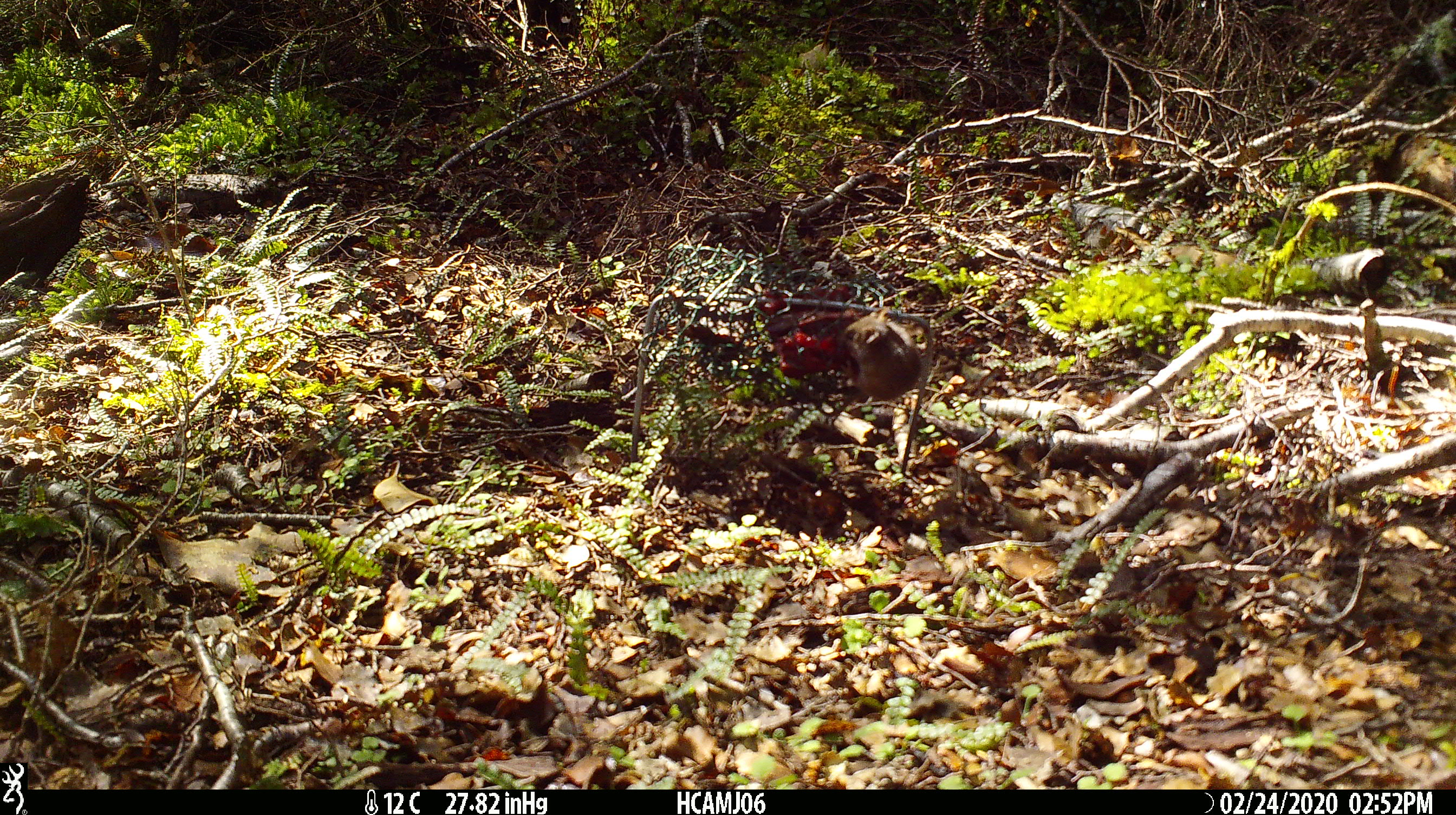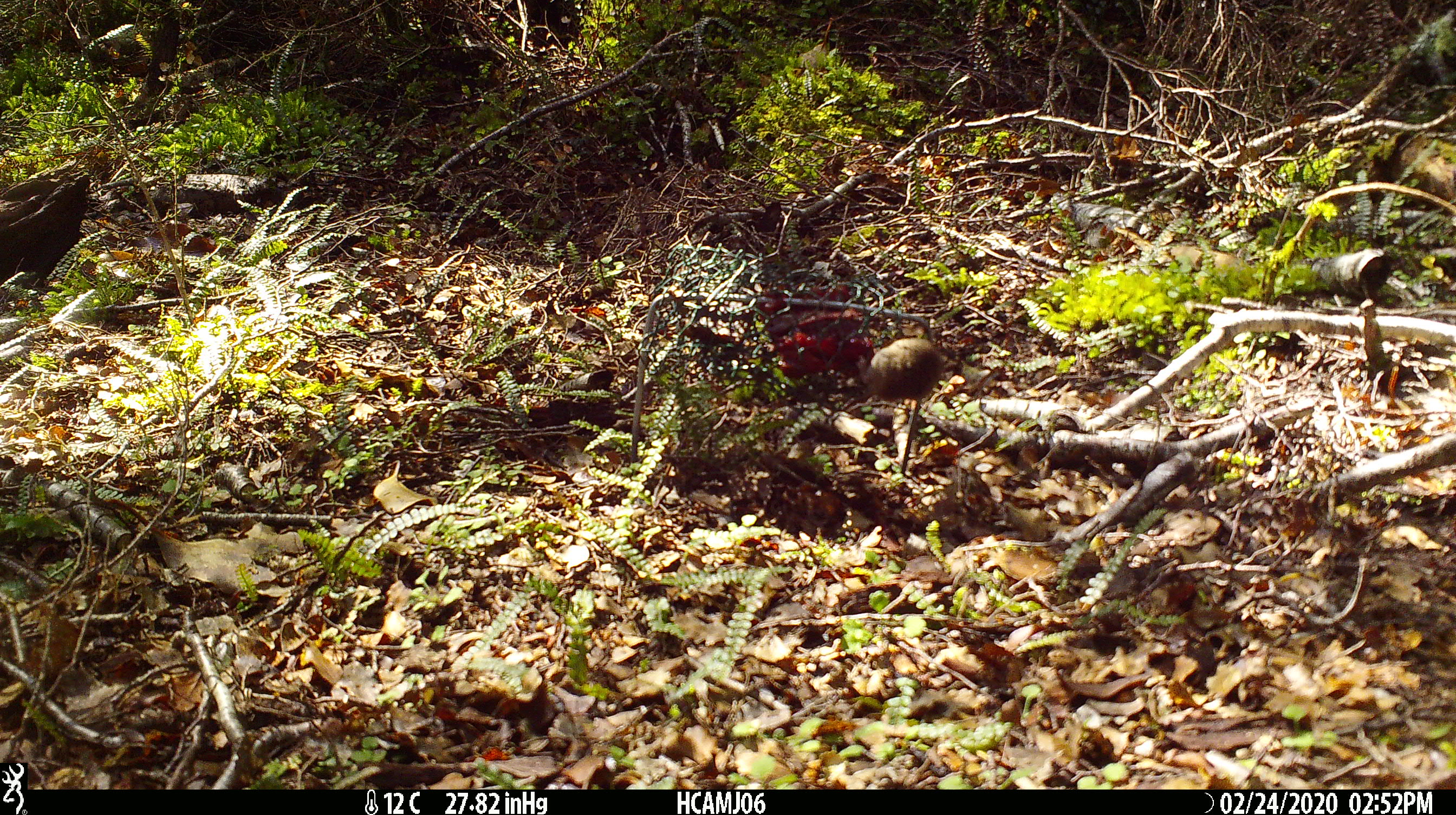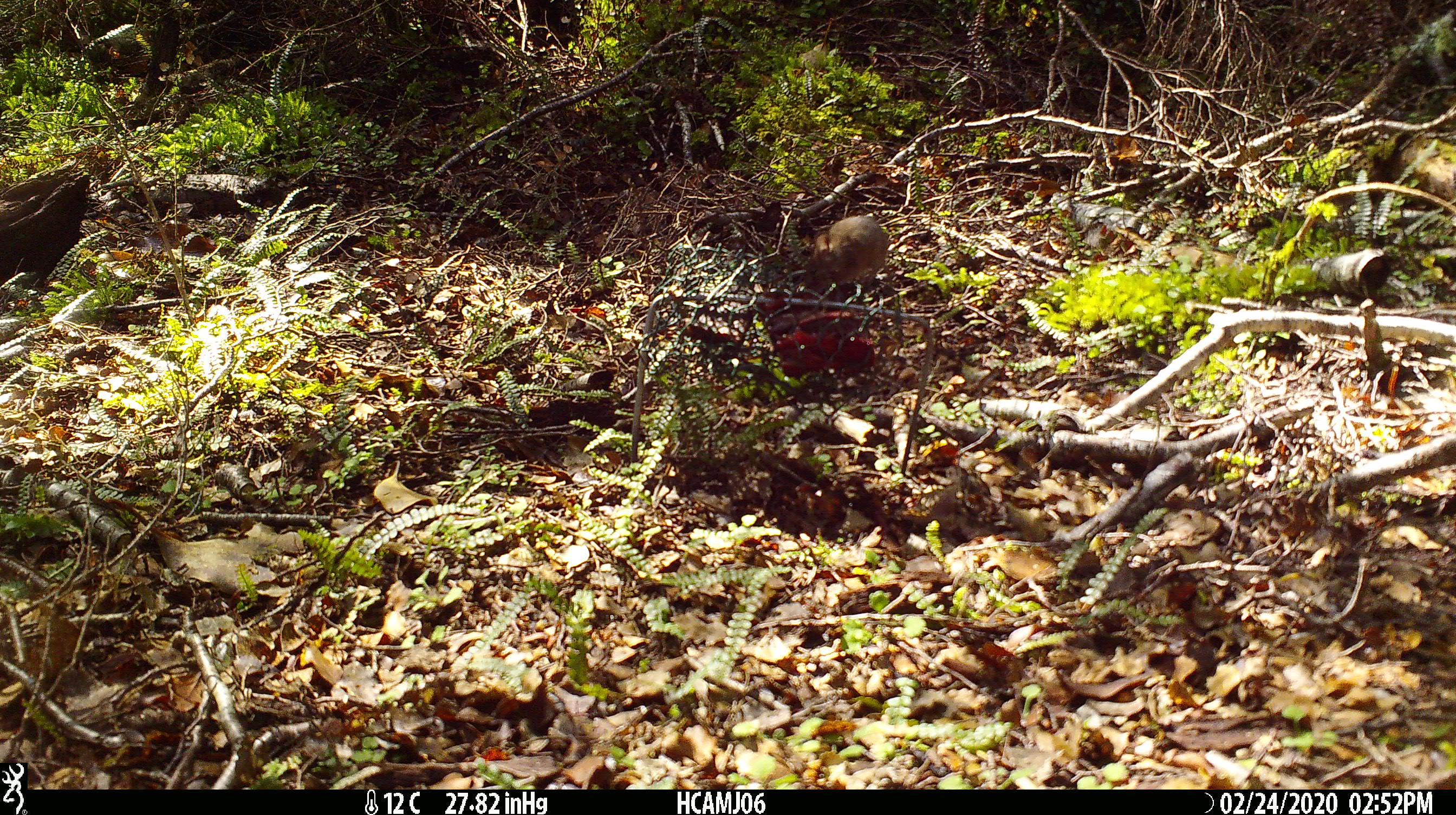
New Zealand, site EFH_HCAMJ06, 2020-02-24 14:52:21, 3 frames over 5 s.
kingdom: Animalia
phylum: Chordata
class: Mammalia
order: Rodentia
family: Muridae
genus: Mus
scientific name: Mus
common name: mouse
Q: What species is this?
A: Mouse (Mus).